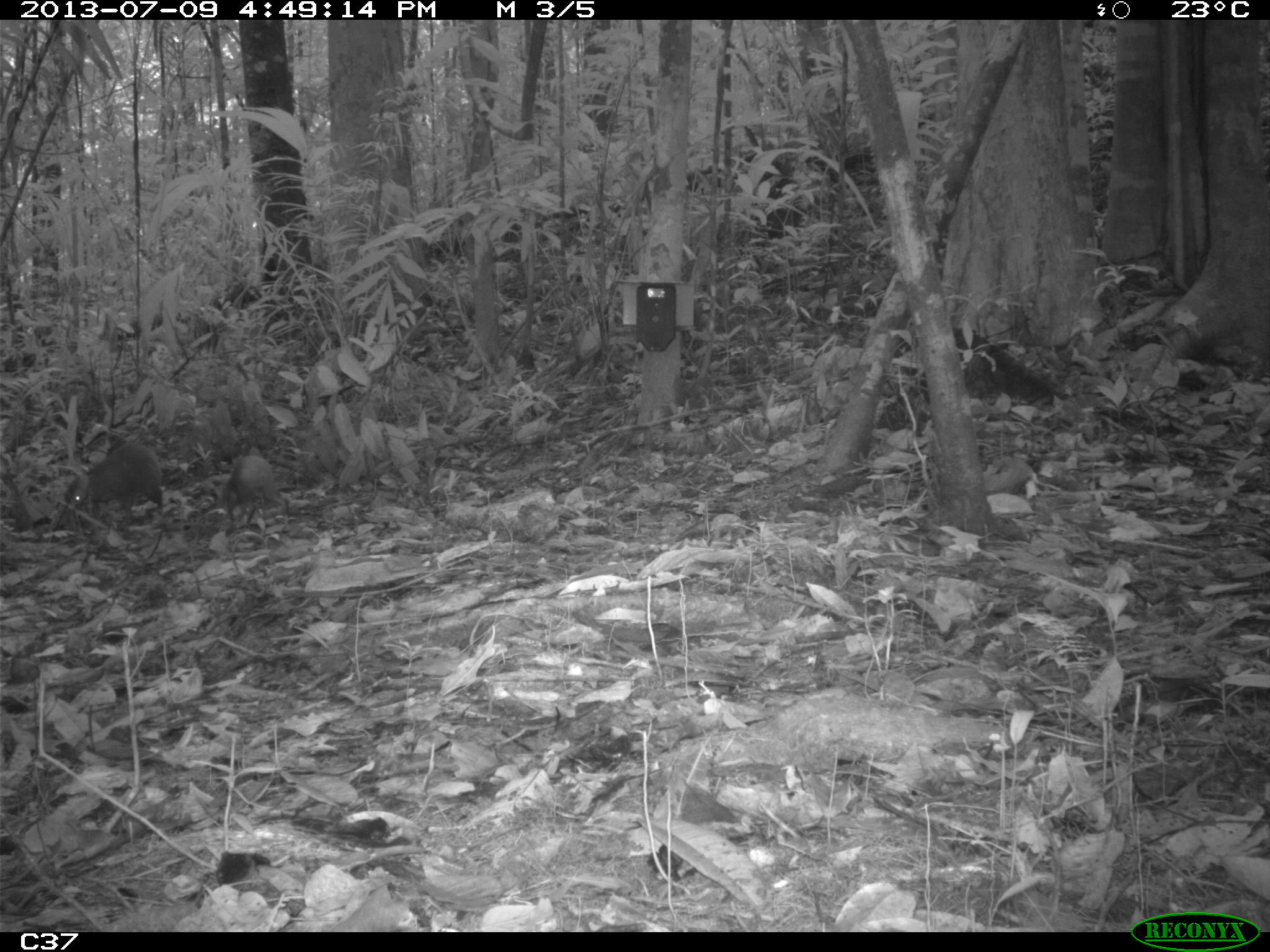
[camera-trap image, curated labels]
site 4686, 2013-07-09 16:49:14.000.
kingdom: Animalia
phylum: Chordata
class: Mammalia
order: Rodentia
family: Dasyproctidae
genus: Dasyprocta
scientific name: Dasyprocta leporina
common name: red-rumped agouti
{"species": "Dasyprocta leporina (red-rumped agouti)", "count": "2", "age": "adult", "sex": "female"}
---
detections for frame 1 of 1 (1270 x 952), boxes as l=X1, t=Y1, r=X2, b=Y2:
dasyprocta leporina: l=52, t=441, r=164, b=531; l=221, t=455, r=286, b=536